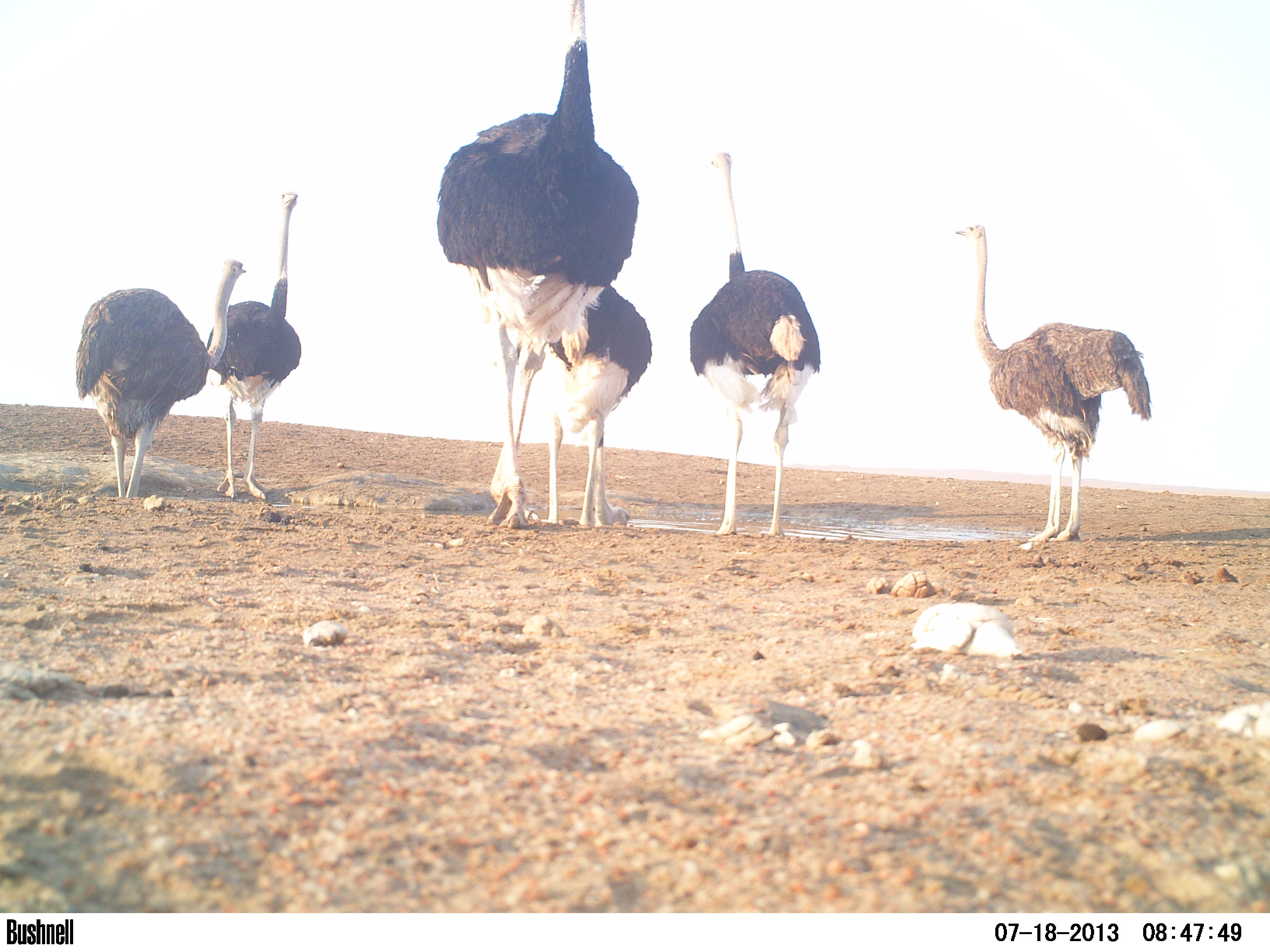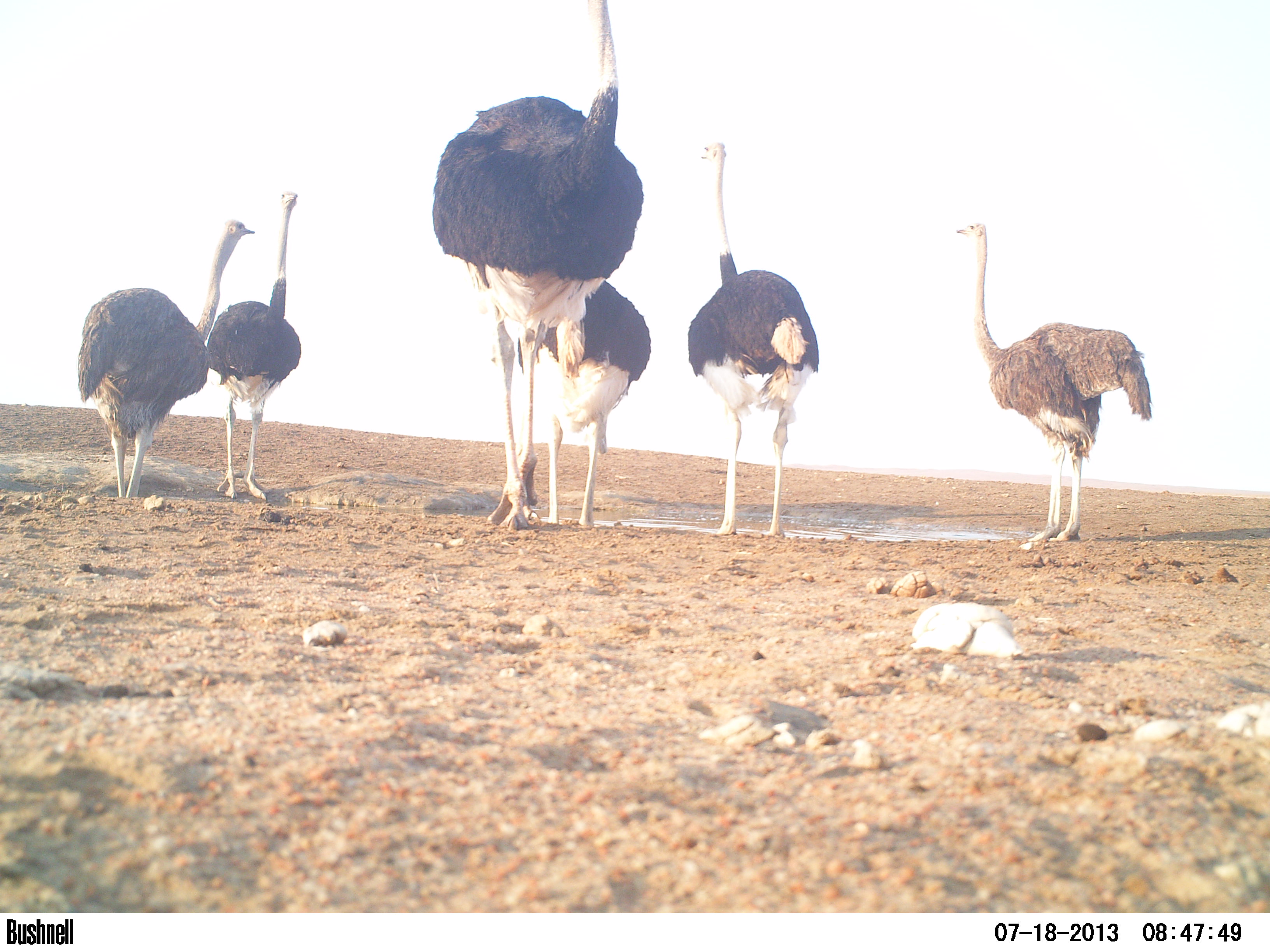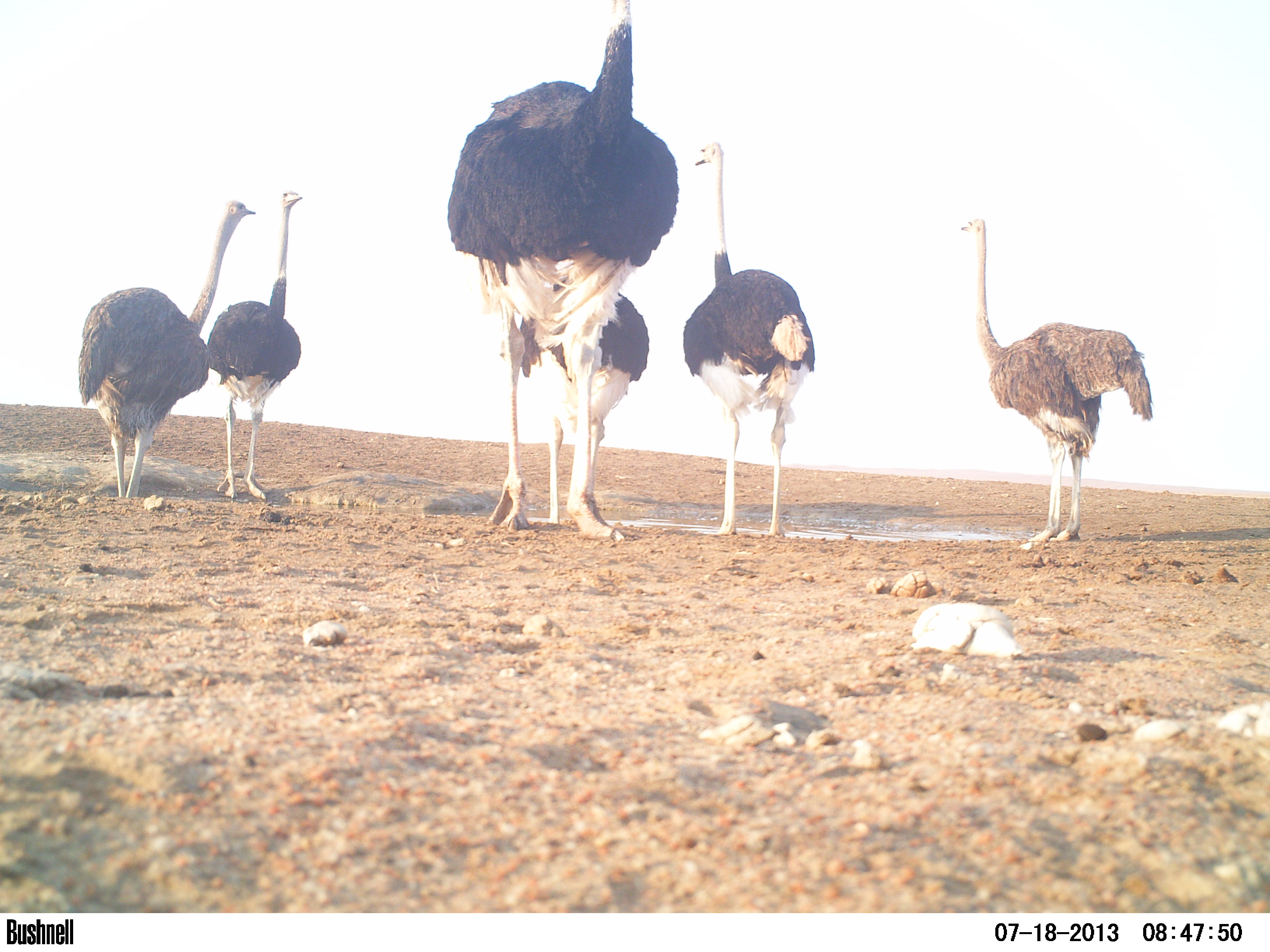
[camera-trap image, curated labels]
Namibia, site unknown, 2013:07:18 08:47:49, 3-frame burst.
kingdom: Animalia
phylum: Chordata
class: Aves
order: Struthioniformes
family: Struthionidae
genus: Struthio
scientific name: Struthio camelus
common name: common ostrich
Struthio camelus (common ostrich).